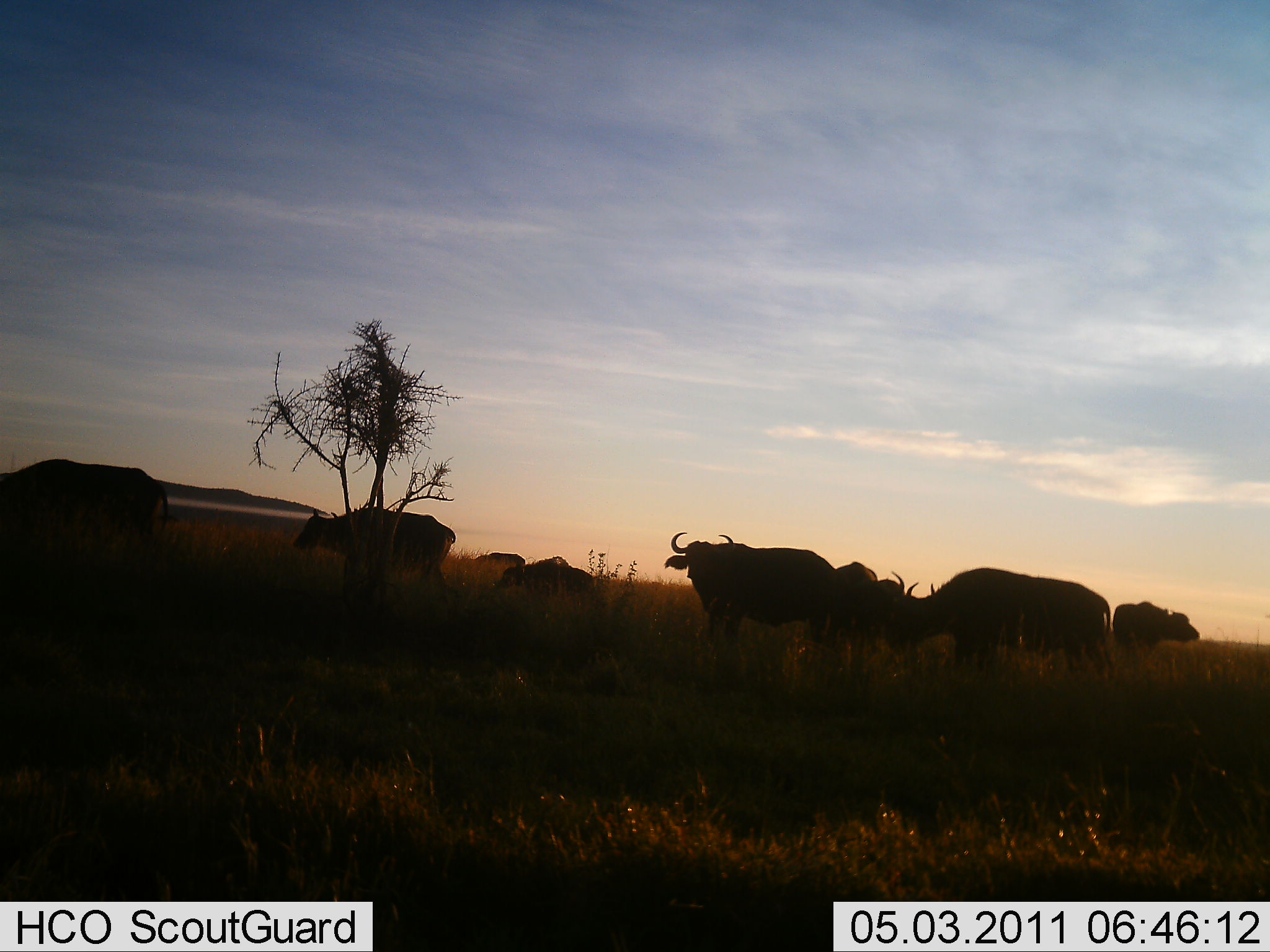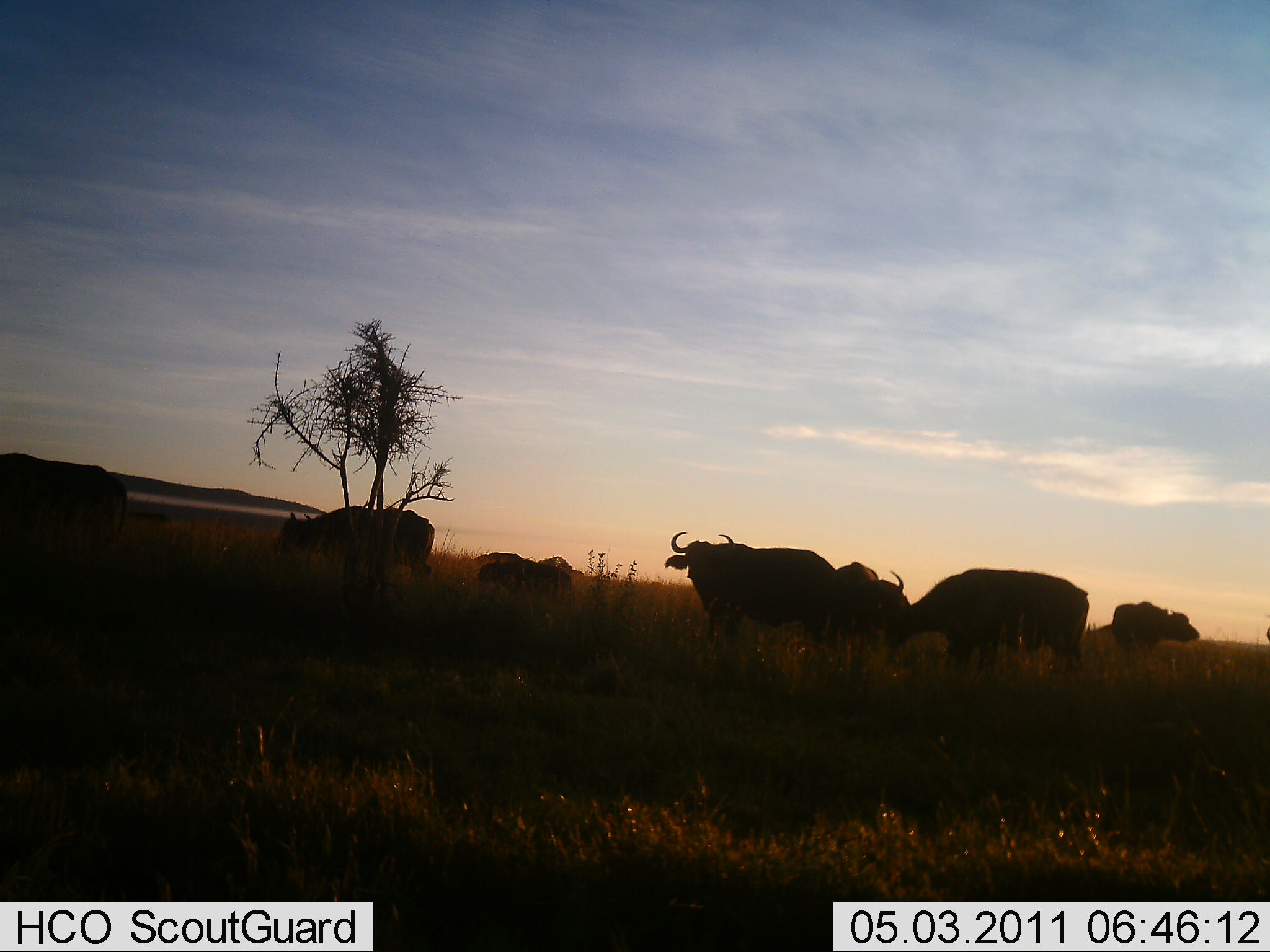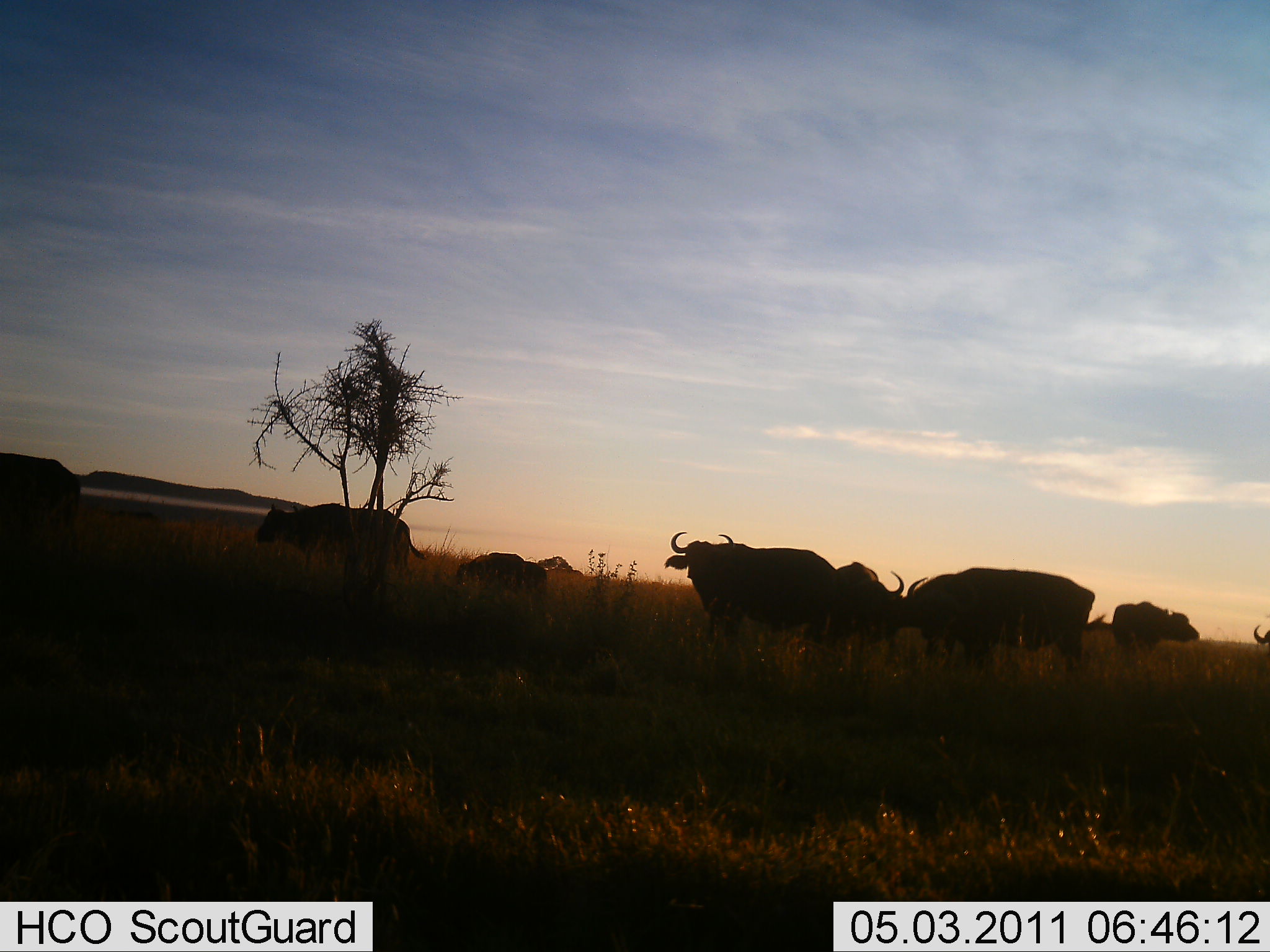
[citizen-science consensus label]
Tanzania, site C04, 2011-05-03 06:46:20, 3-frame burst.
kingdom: Animalia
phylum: Chordata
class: Mammalia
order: Artiodactyla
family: Bovidae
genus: Syncerus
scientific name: Syncerus caffer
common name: cape buffalo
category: buffalo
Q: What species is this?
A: Buffalo (cape buffalo) (Syncerus caffer).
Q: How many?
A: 9.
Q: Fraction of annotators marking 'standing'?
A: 40%.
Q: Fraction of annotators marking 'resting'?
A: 10%.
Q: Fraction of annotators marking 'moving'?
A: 60%.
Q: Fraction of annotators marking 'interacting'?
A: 0%.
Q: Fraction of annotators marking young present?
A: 10%.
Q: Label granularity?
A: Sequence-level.